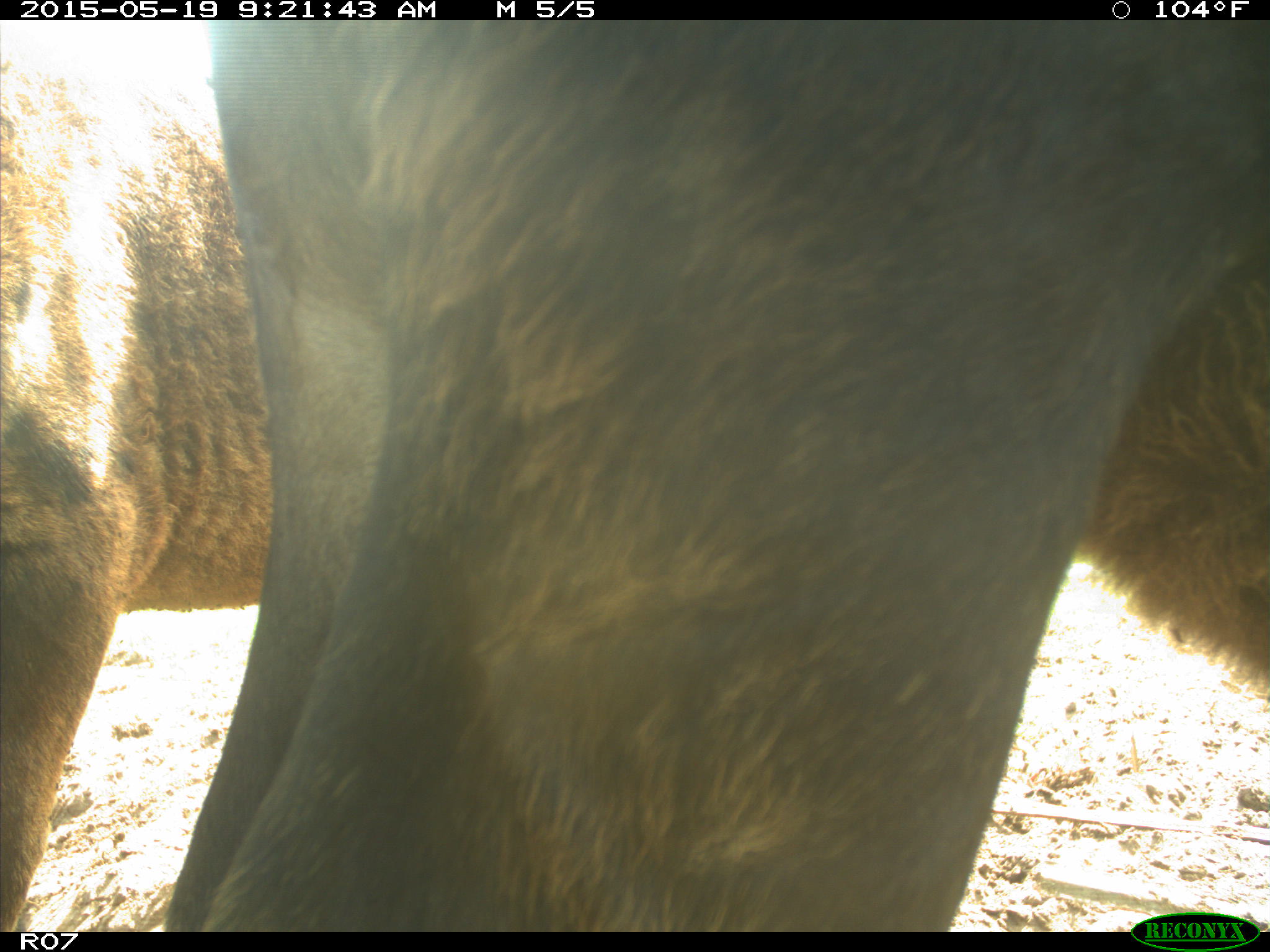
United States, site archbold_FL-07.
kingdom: Animalia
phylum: Chordata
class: Mammalia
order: Artiodactyla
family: Bovidae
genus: Bos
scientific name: Bos taurus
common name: domestic cow